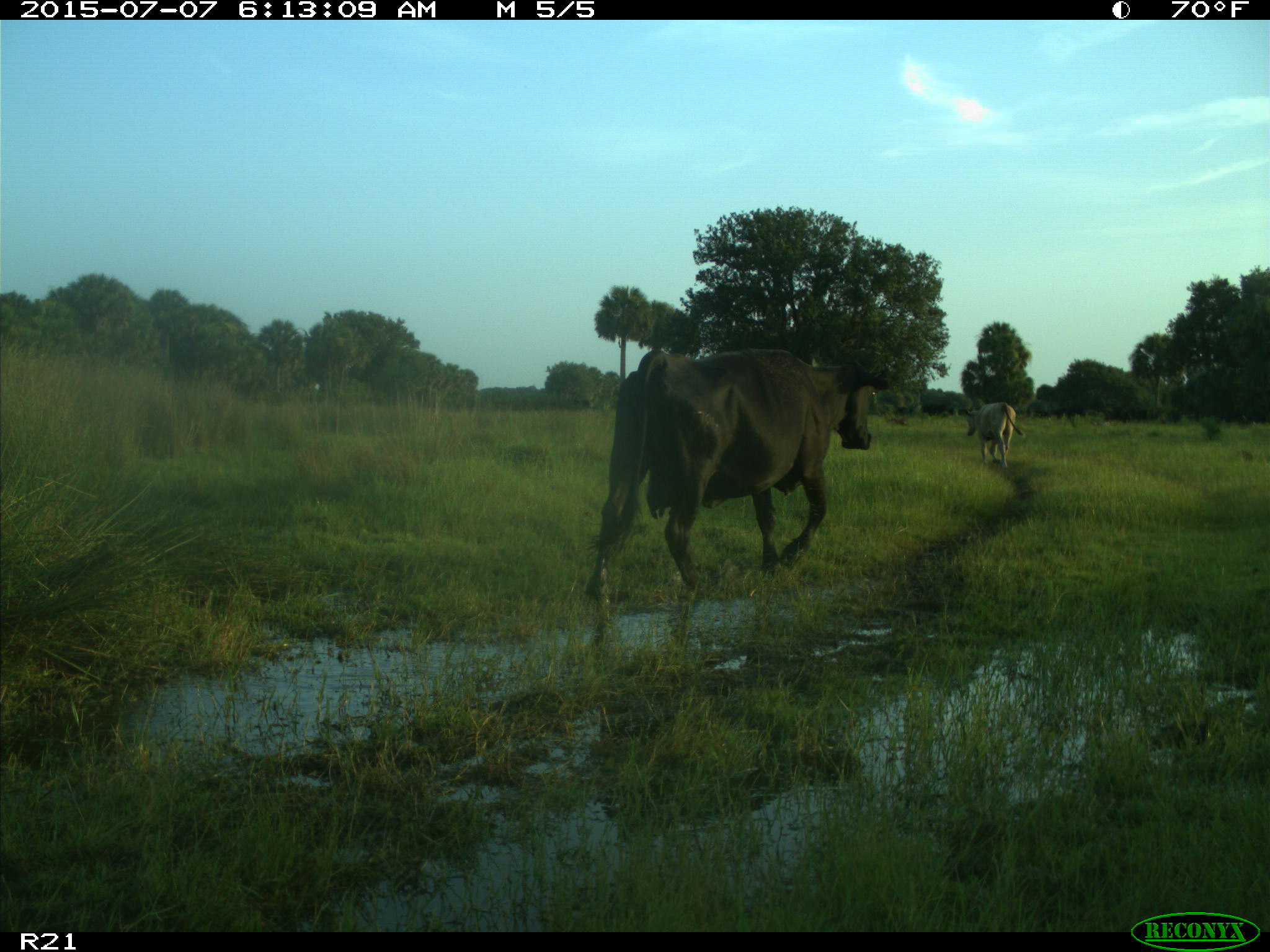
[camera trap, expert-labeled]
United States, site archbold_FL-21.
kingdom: Animalia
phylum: Chordata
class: Mammalia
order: Artiodactyla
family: Bovidae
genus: Bos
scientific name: Bos taurus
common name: domestic cow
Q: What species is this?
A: Bos taurus (domestic cow).